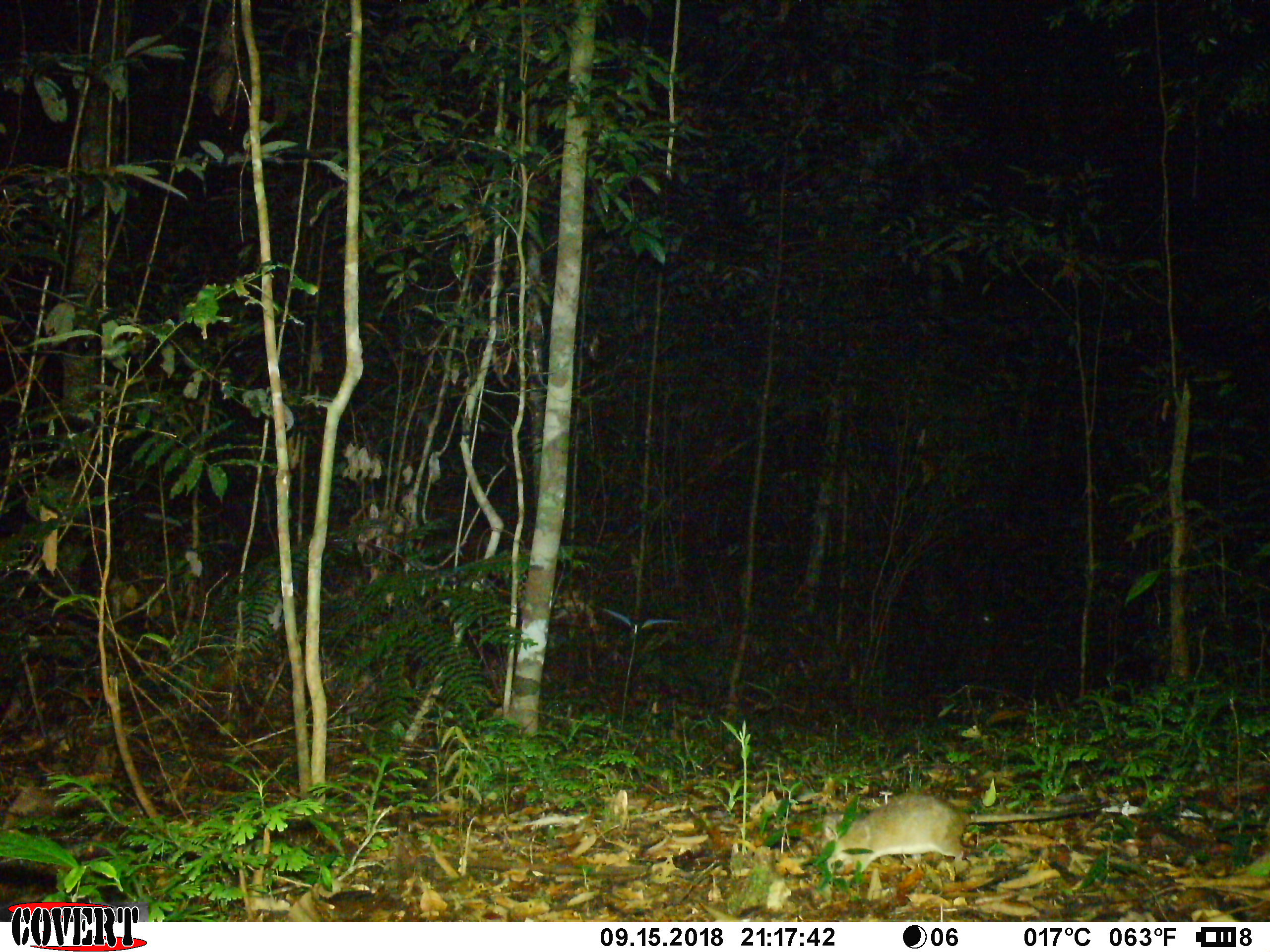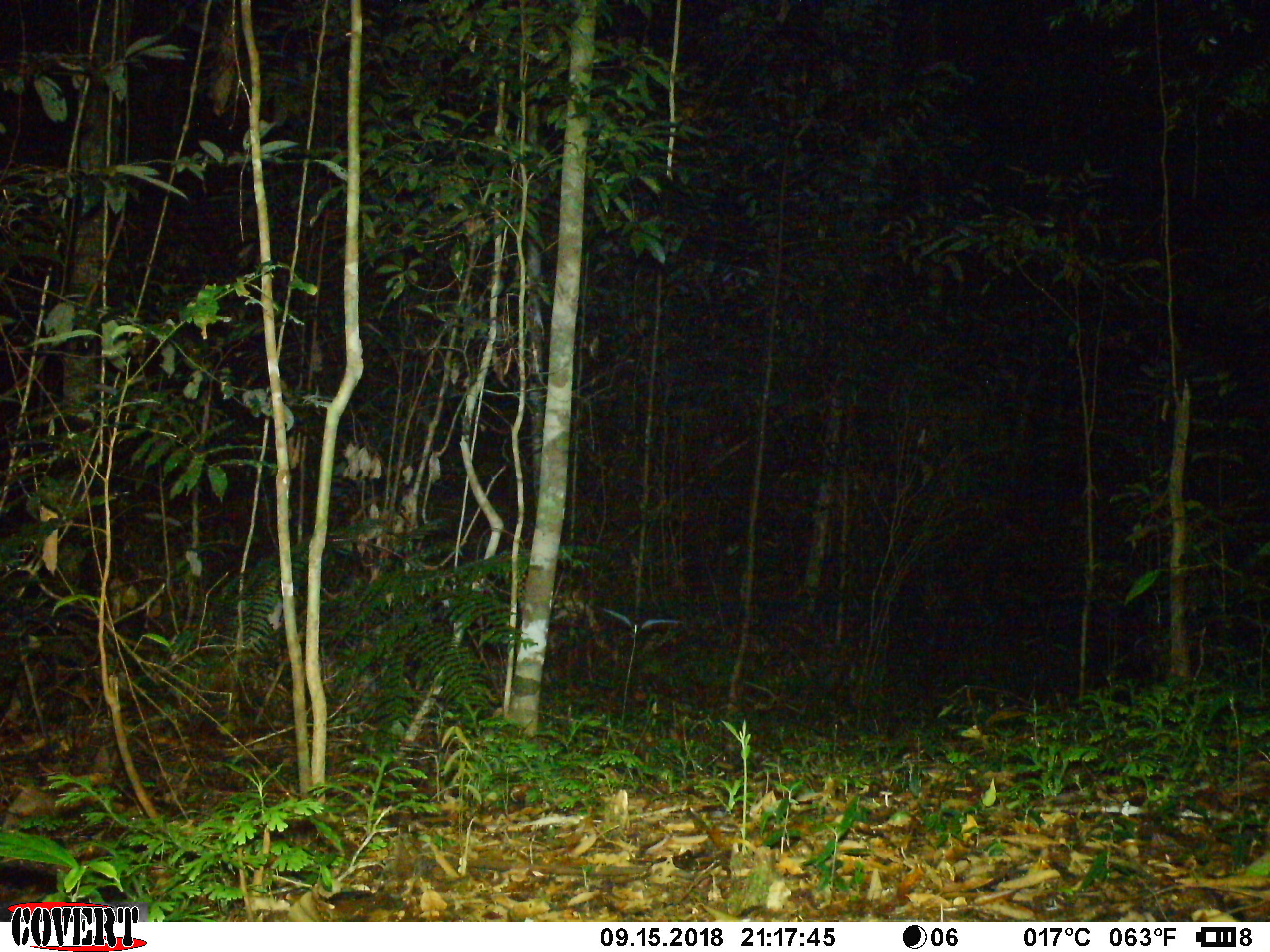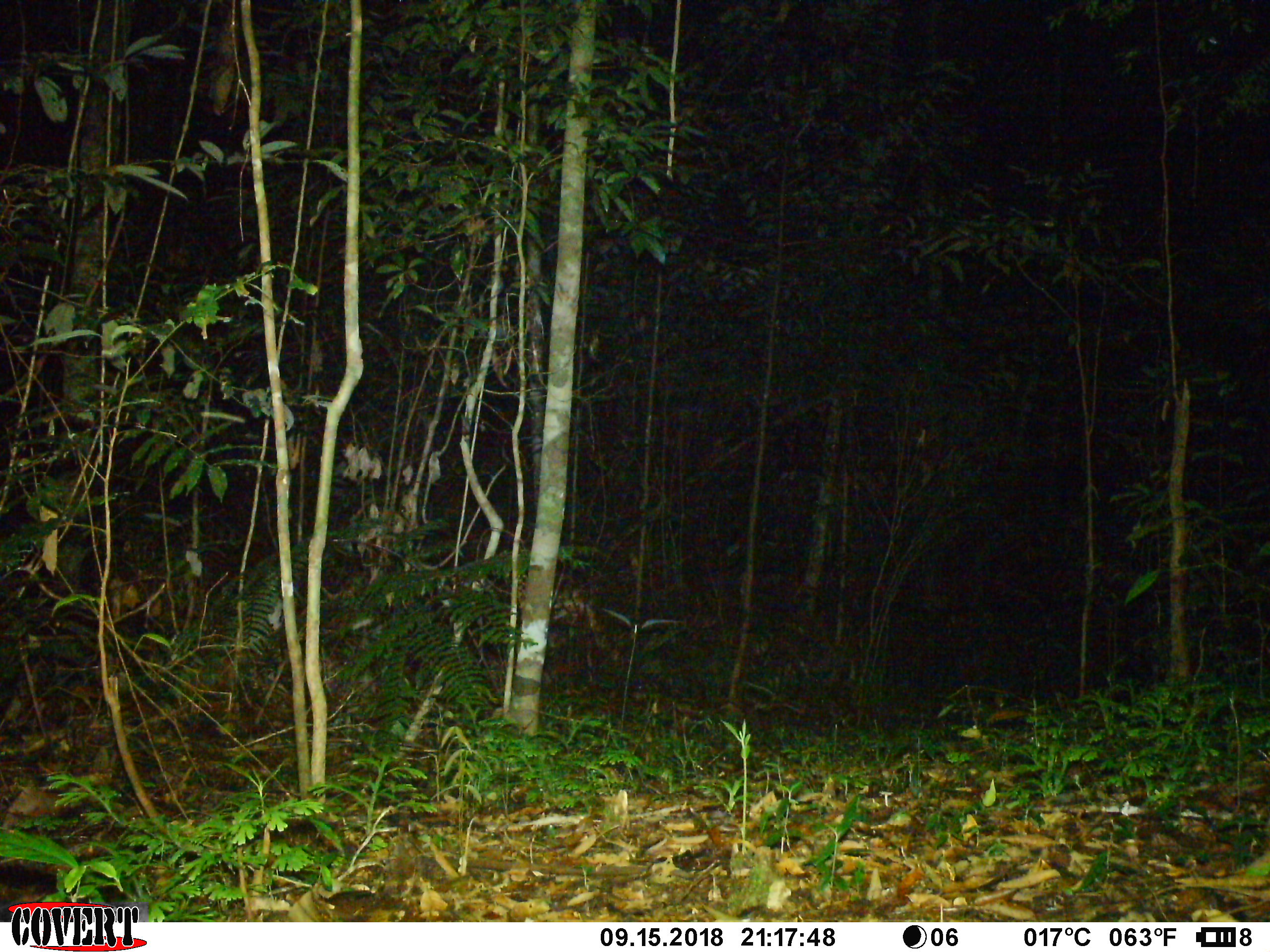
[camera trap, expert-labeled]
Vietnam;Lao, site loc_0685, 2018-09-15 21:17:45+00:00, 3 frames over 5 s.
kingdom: Animalia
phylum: Chordata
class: Mammalia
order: Rodentia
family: Muridae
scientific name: Muridae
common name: old-world mice and rats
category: unidentified murid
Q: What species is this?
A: Unidentified murid (old-world mice and rats) (Muridae).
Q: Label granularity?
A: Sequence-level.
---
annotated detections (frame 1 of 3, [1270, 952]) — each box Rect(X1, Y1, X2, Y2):
unidentified murid: Rect(824, 790, 1113, 882)